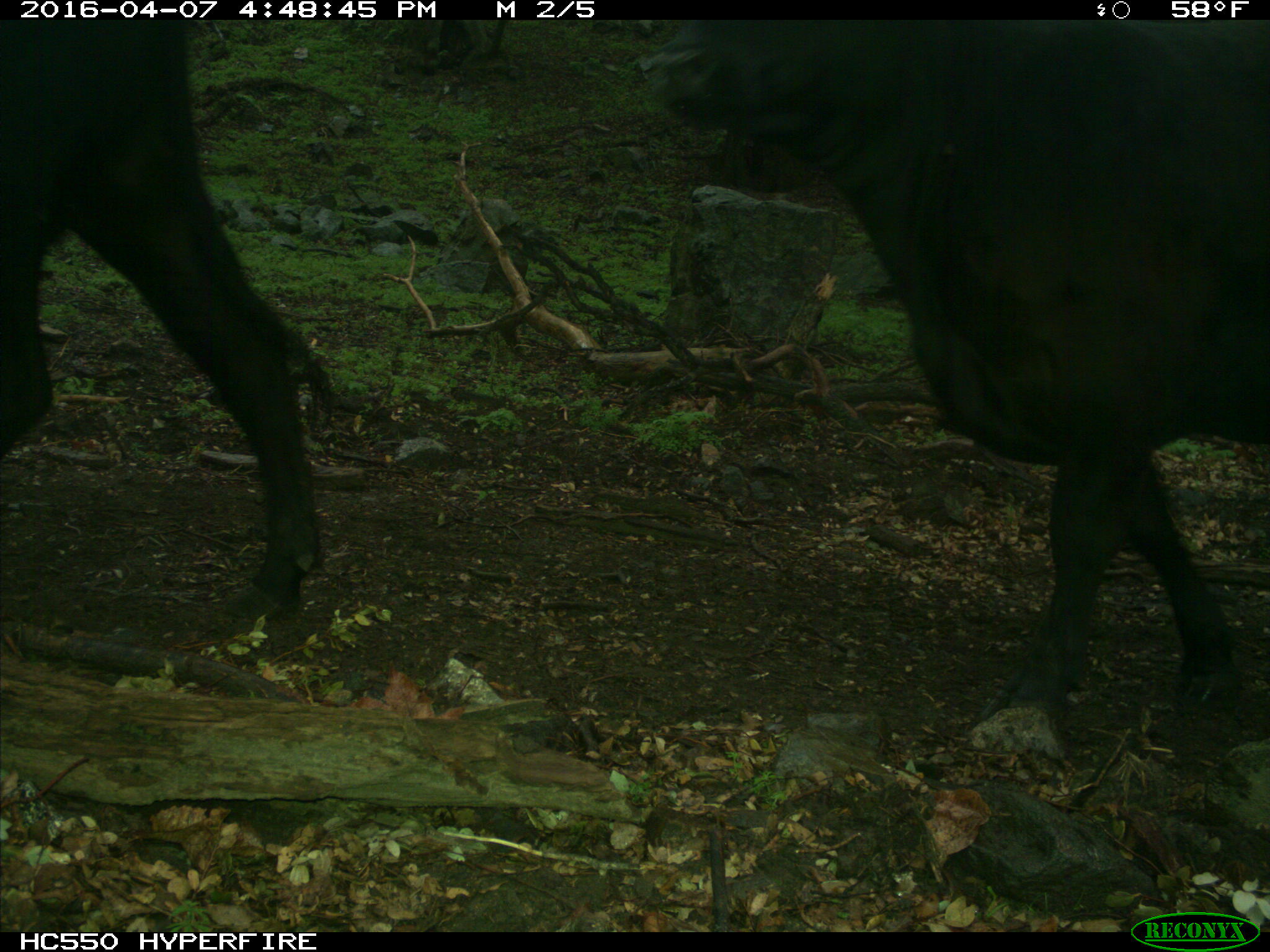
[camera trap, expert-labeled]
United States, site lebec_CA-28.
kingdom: Animalia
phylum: Chordata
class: Mammalia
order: Artiodactyla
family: Bovidae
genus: Bos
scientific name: Bos taurus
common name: domestic cow